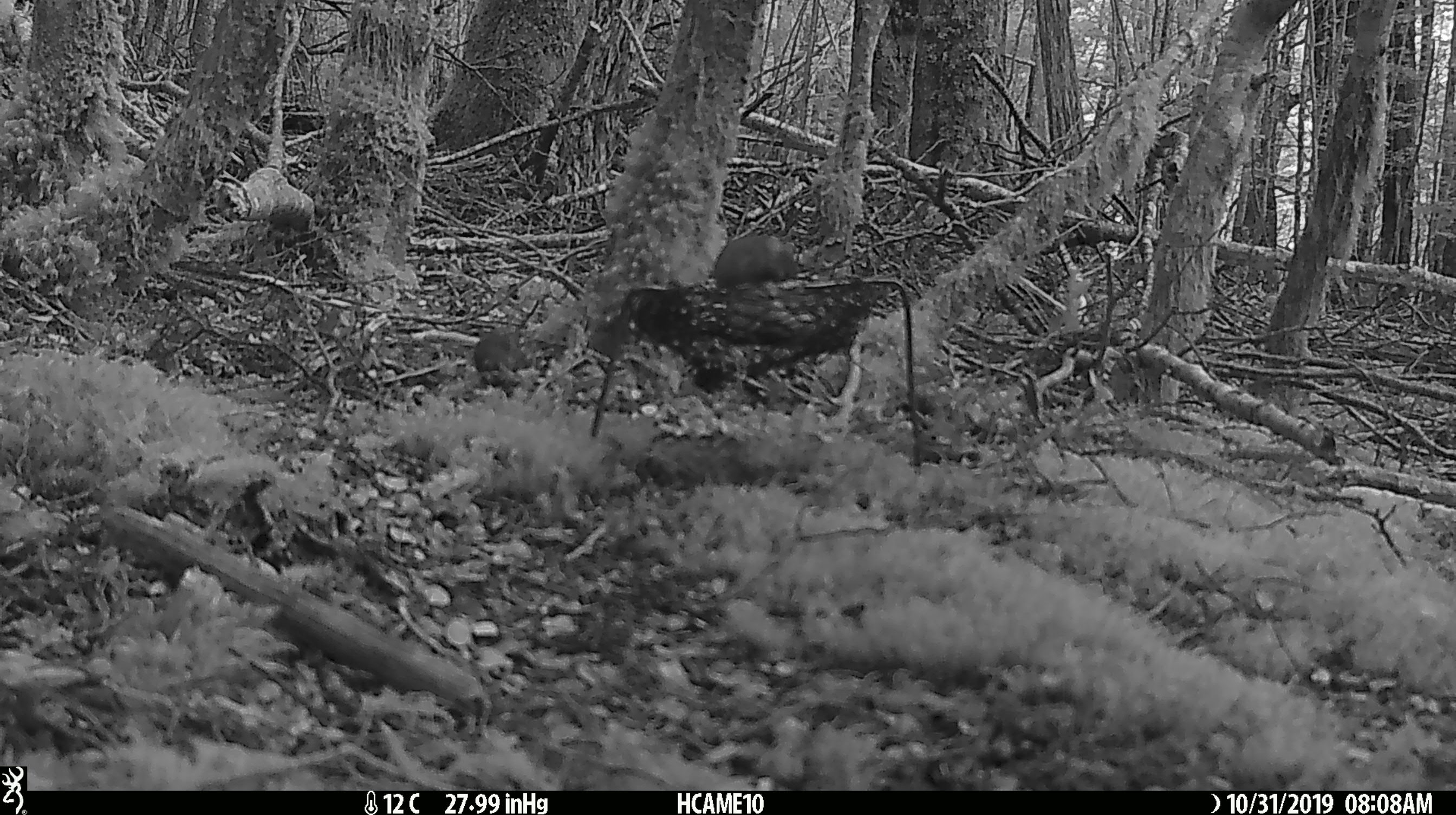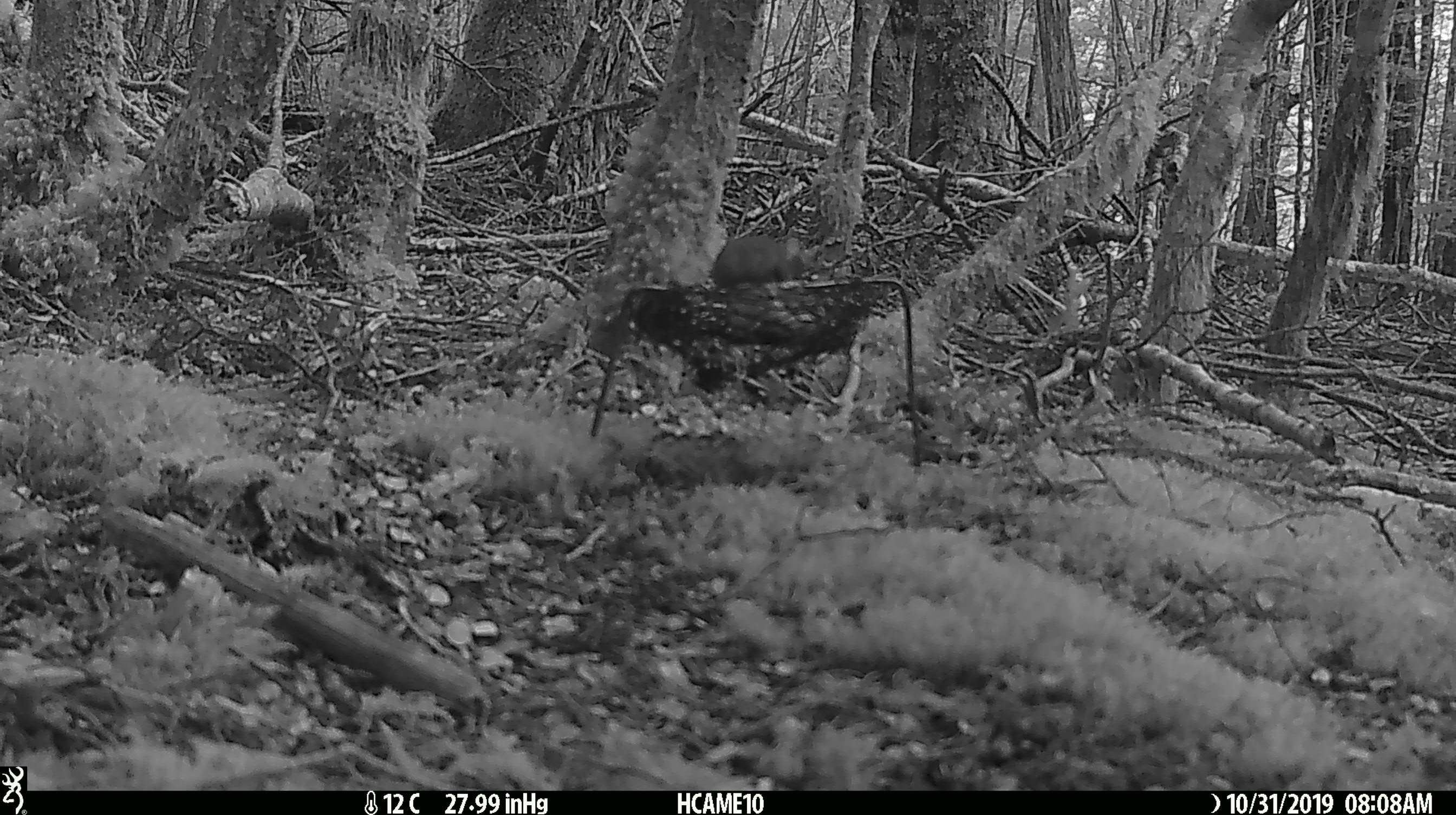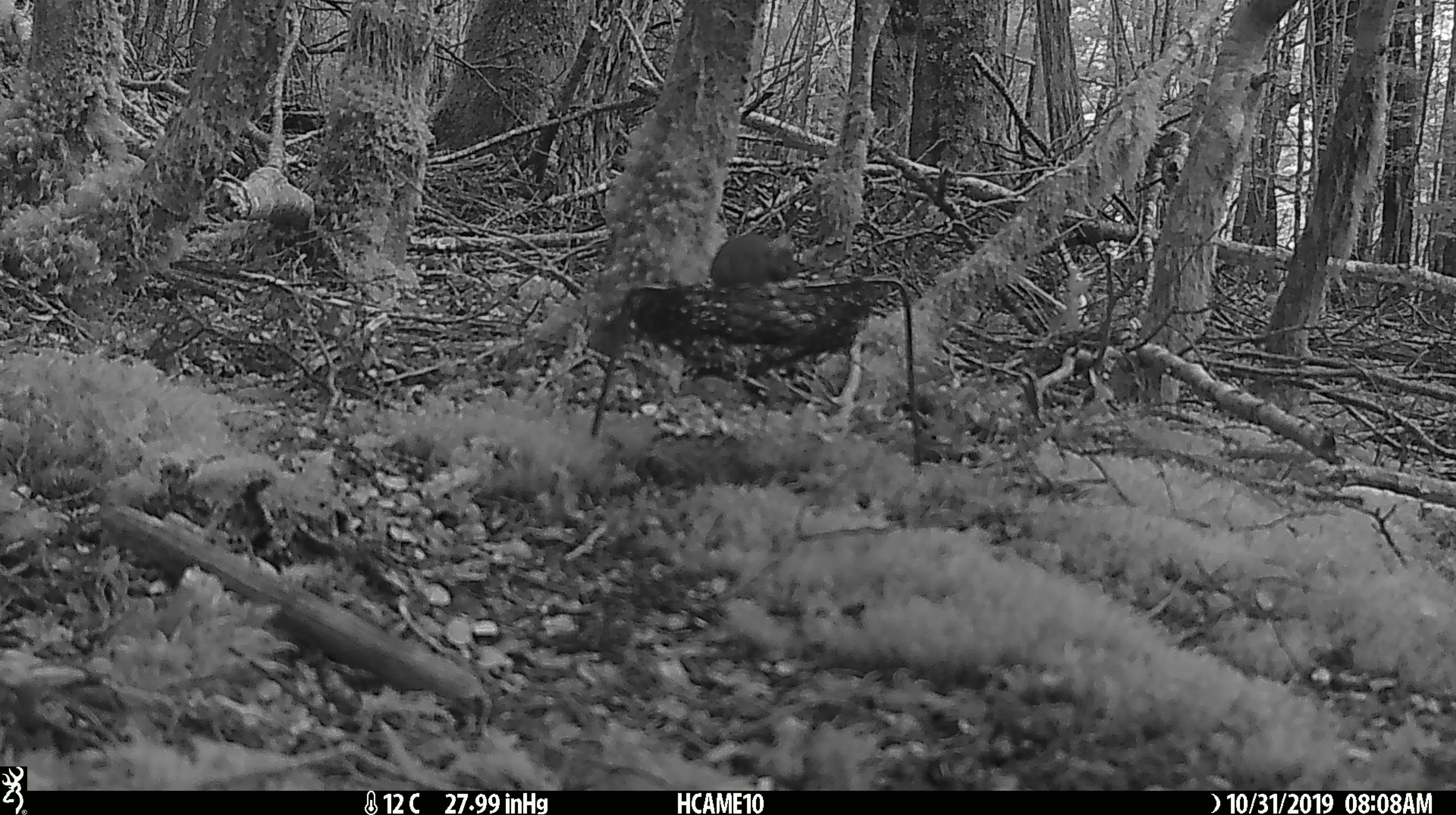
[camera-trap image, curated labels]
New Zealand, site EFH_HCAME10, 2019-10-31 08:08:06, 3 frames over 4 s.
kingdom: Animalia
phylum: Chordata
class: Mammalia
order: Rodentia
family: Muridae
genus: Mus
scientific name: Mus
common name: mouse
Mouse (Mus).